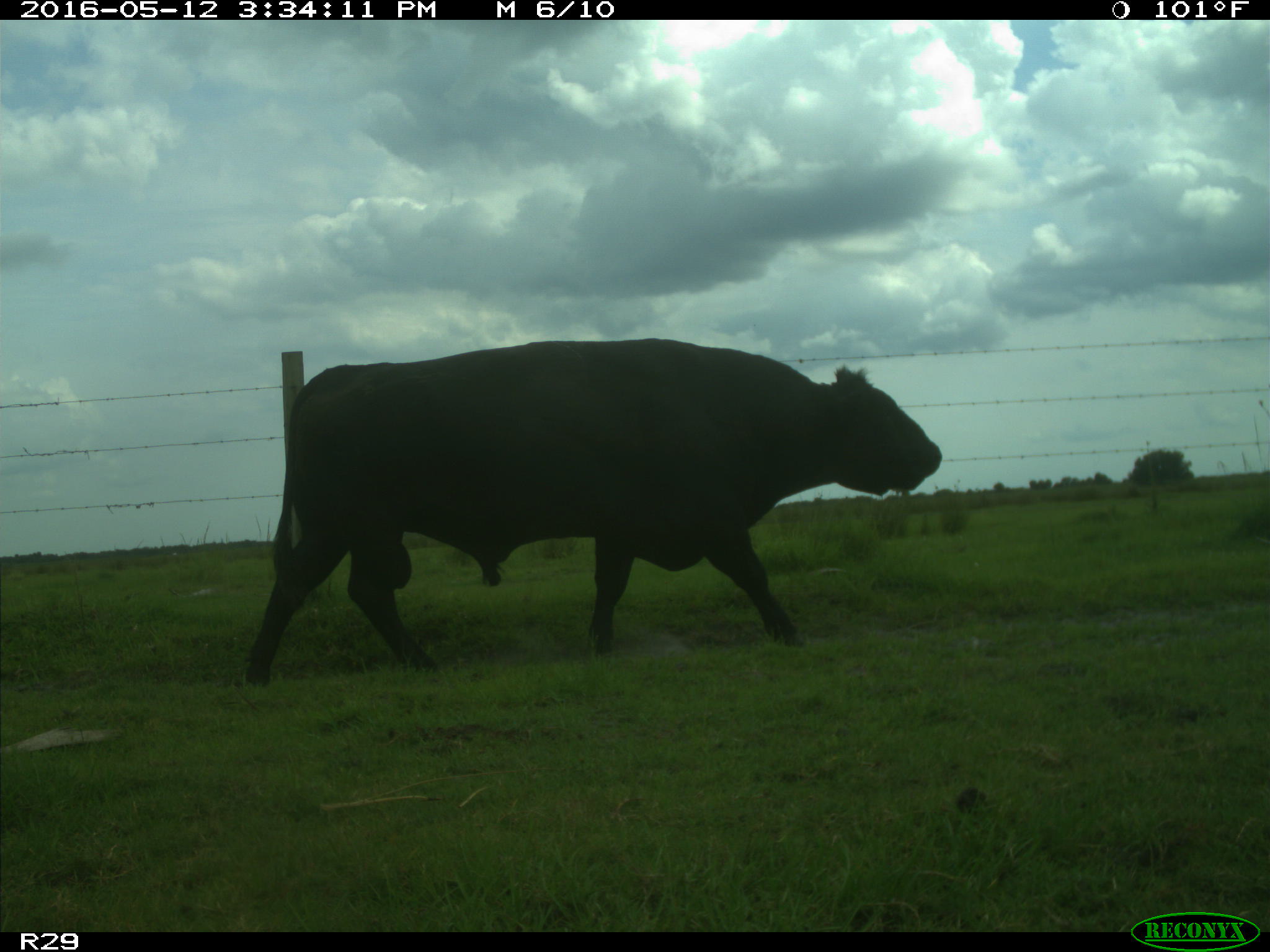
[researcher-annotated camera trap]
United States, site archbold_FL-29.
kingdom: Animalia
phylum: Chordata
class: Mammalia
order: Artiodactyla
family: Bovidae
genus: Bos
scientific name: Bos taurus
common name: domestic cow